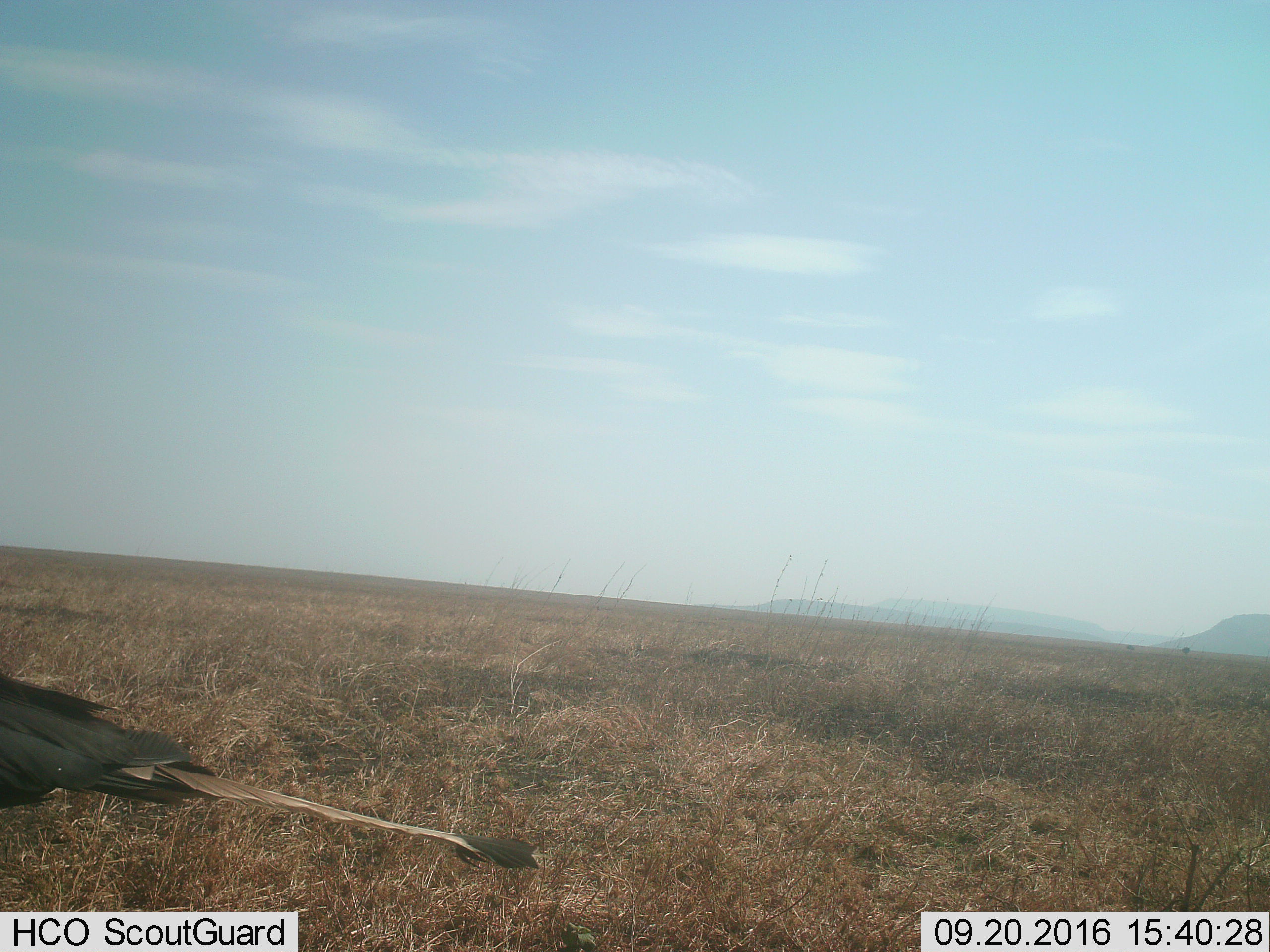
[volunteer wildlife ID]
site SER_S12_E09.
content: unidentified animal